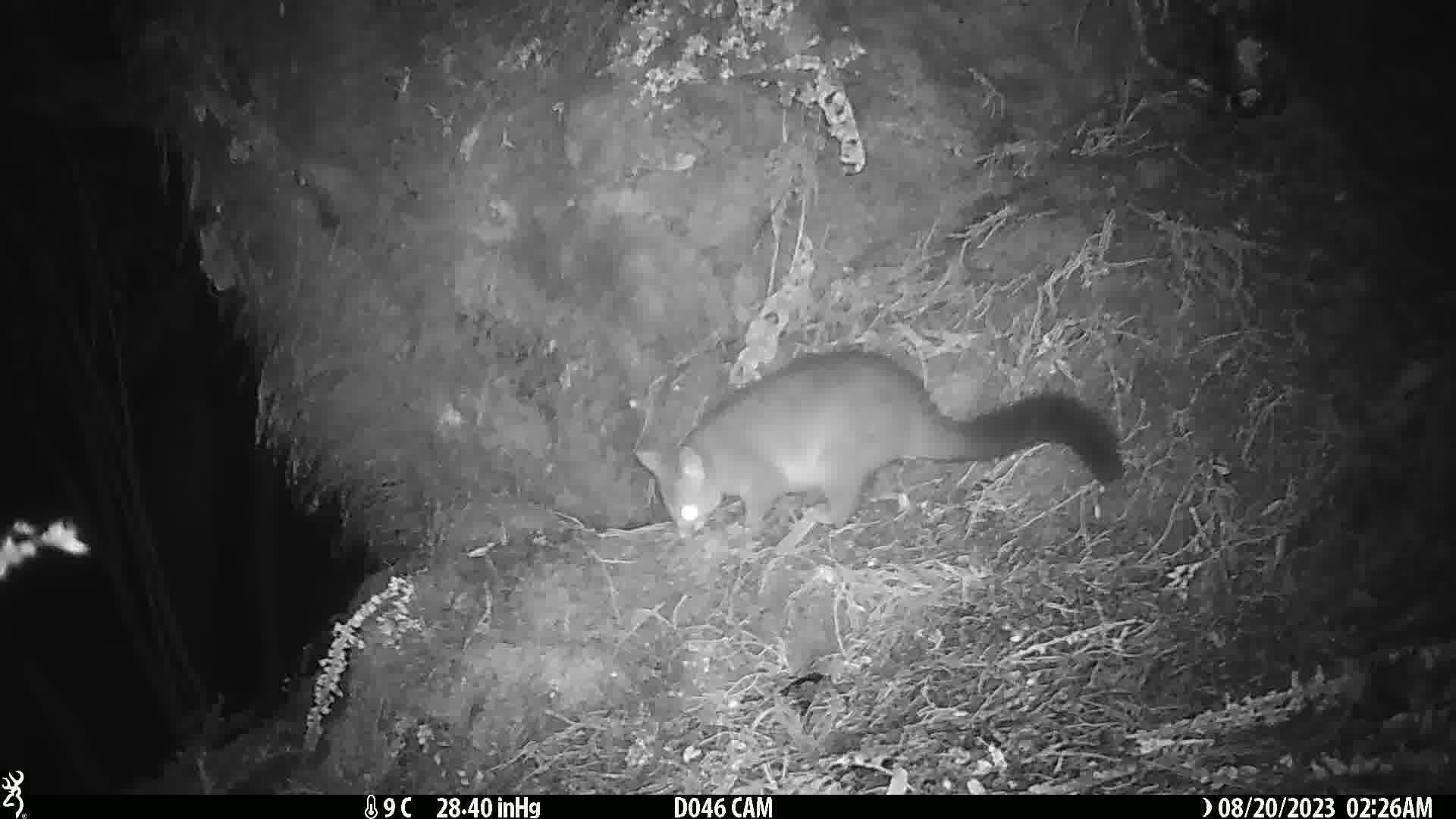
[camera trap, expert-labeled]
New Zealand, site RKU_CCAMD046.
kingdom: Animalia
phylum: Chordata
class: Mammalia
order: Diprotodontia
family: Phalangeridae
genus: Trichosurus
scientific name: Trichosurus vulpecula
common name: common brushtail possum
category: possum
Possum (common brushtail possum) (Trichosurus vulpecula).